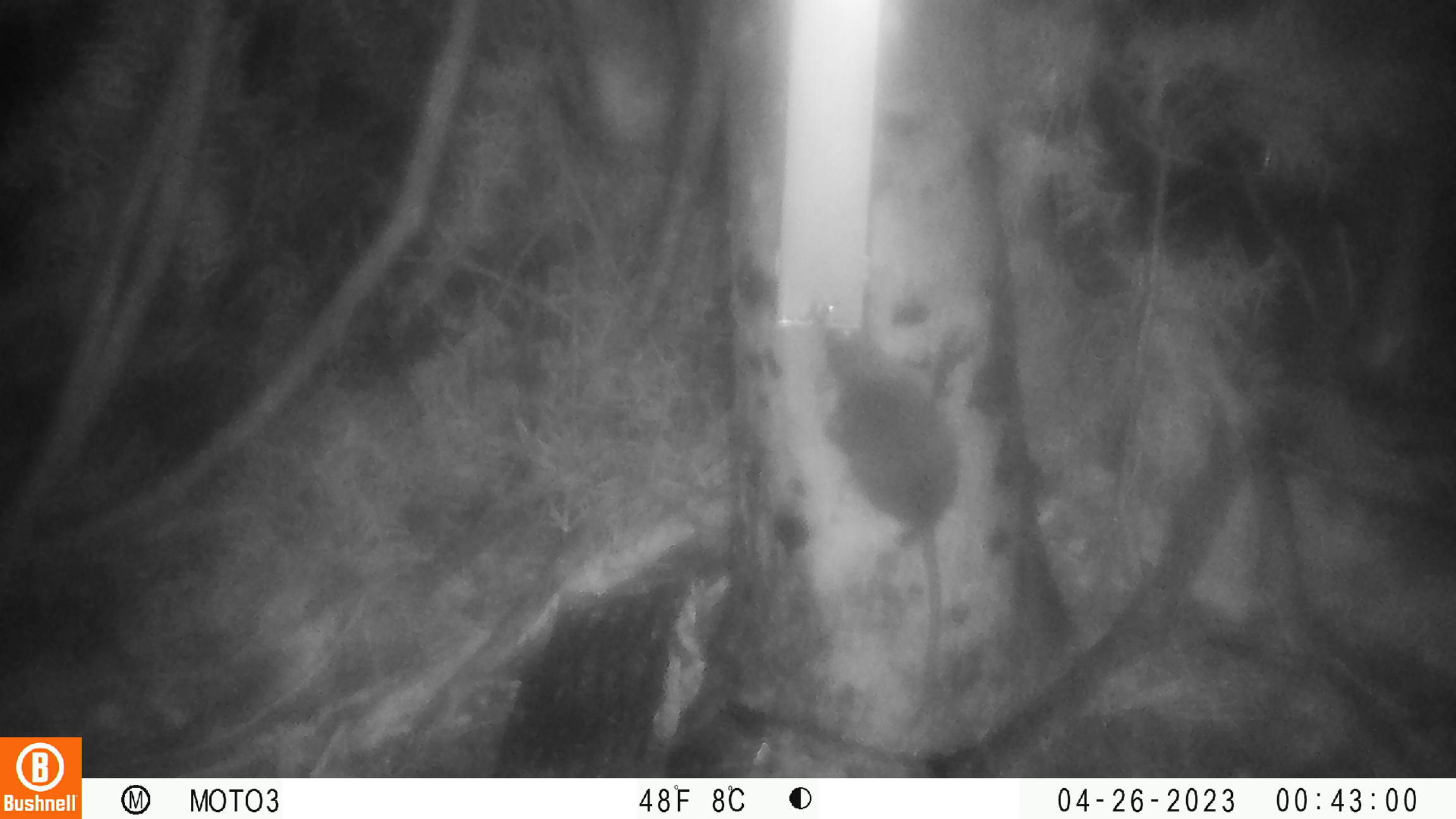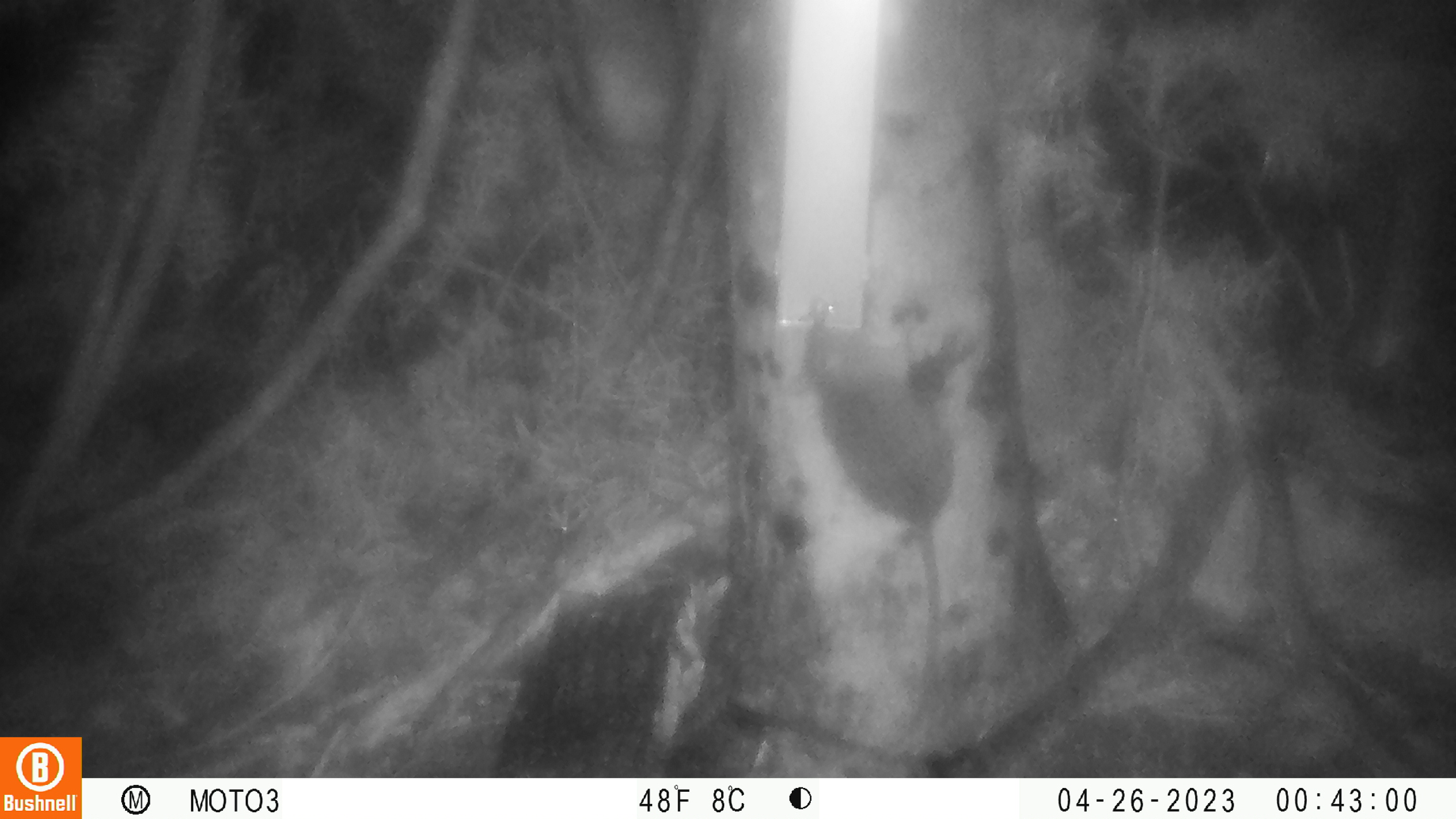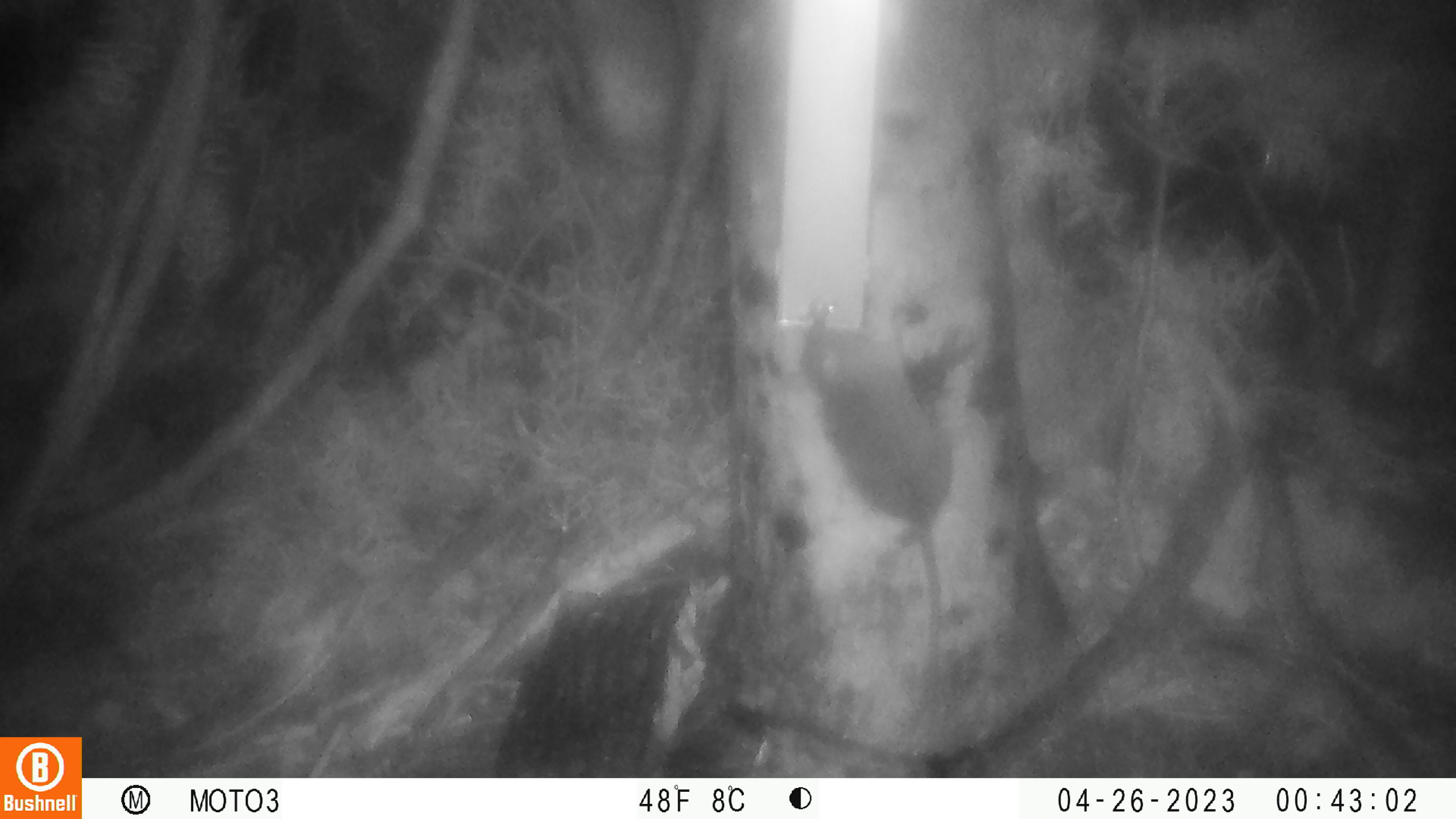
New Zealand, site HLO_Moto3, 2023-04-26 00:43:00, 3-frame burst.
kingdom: Animalia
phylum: Chordata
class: Mammalia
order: Rodentia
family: Muridae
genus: Rattus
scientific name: Rattus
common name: rat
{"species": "rat (Rattus)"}